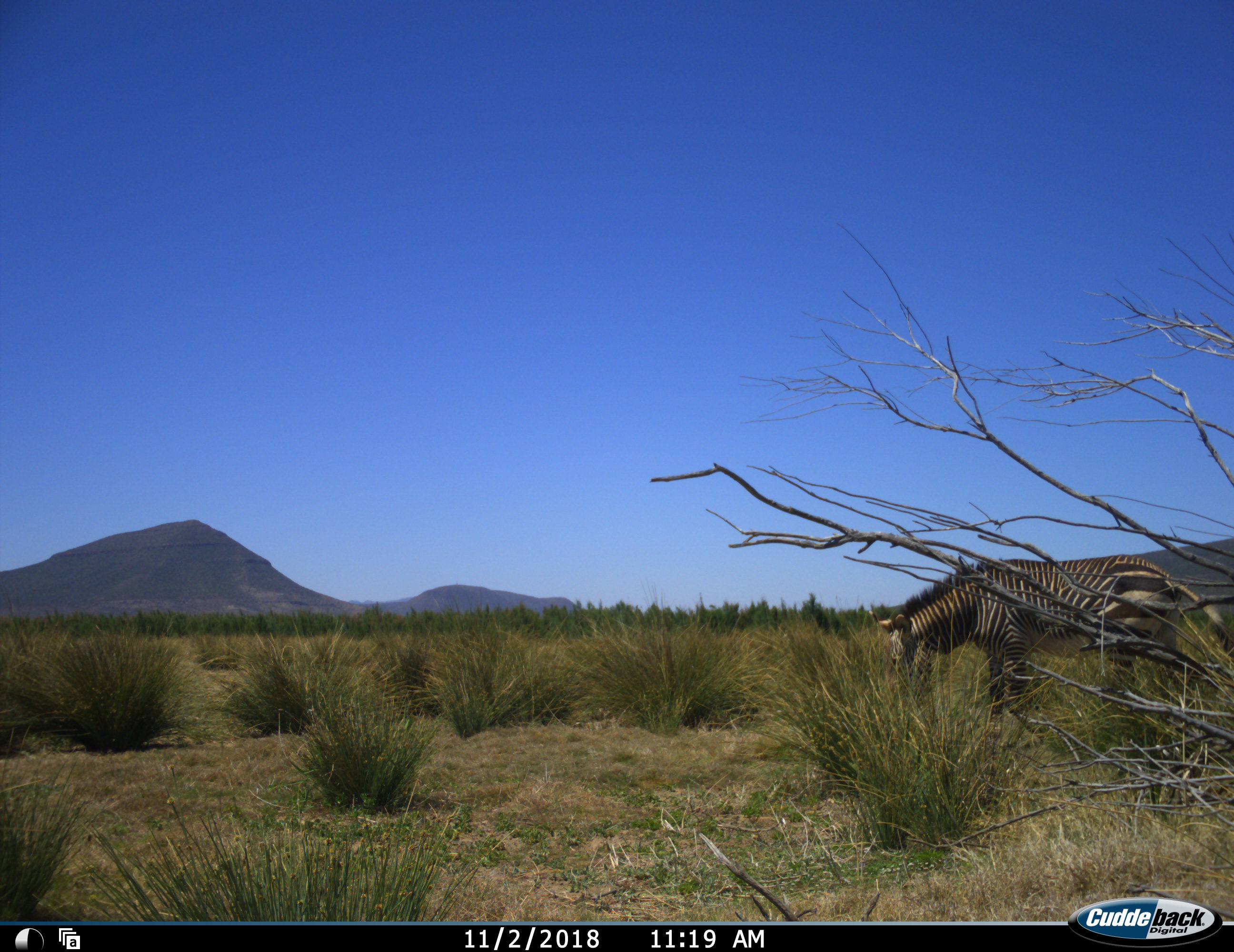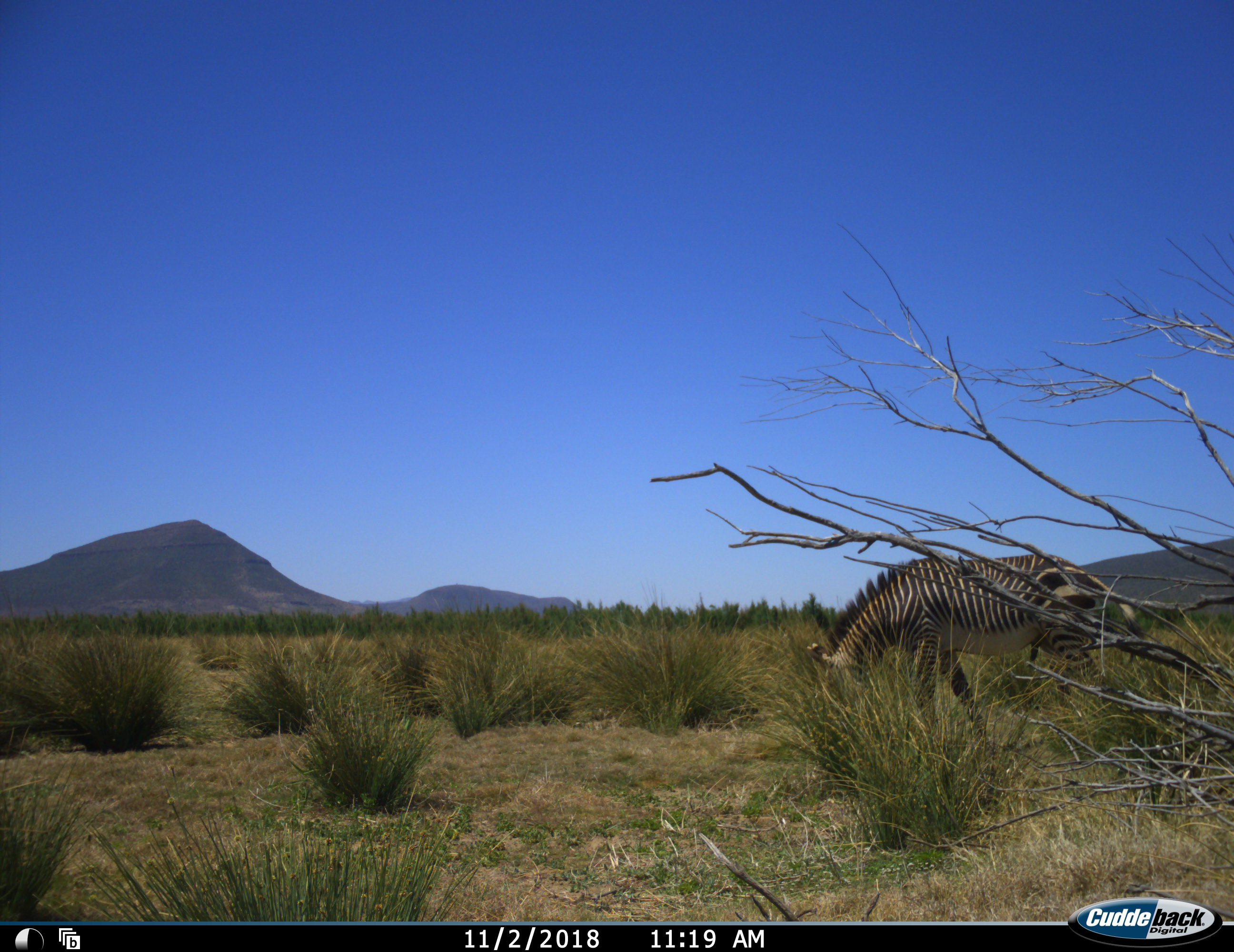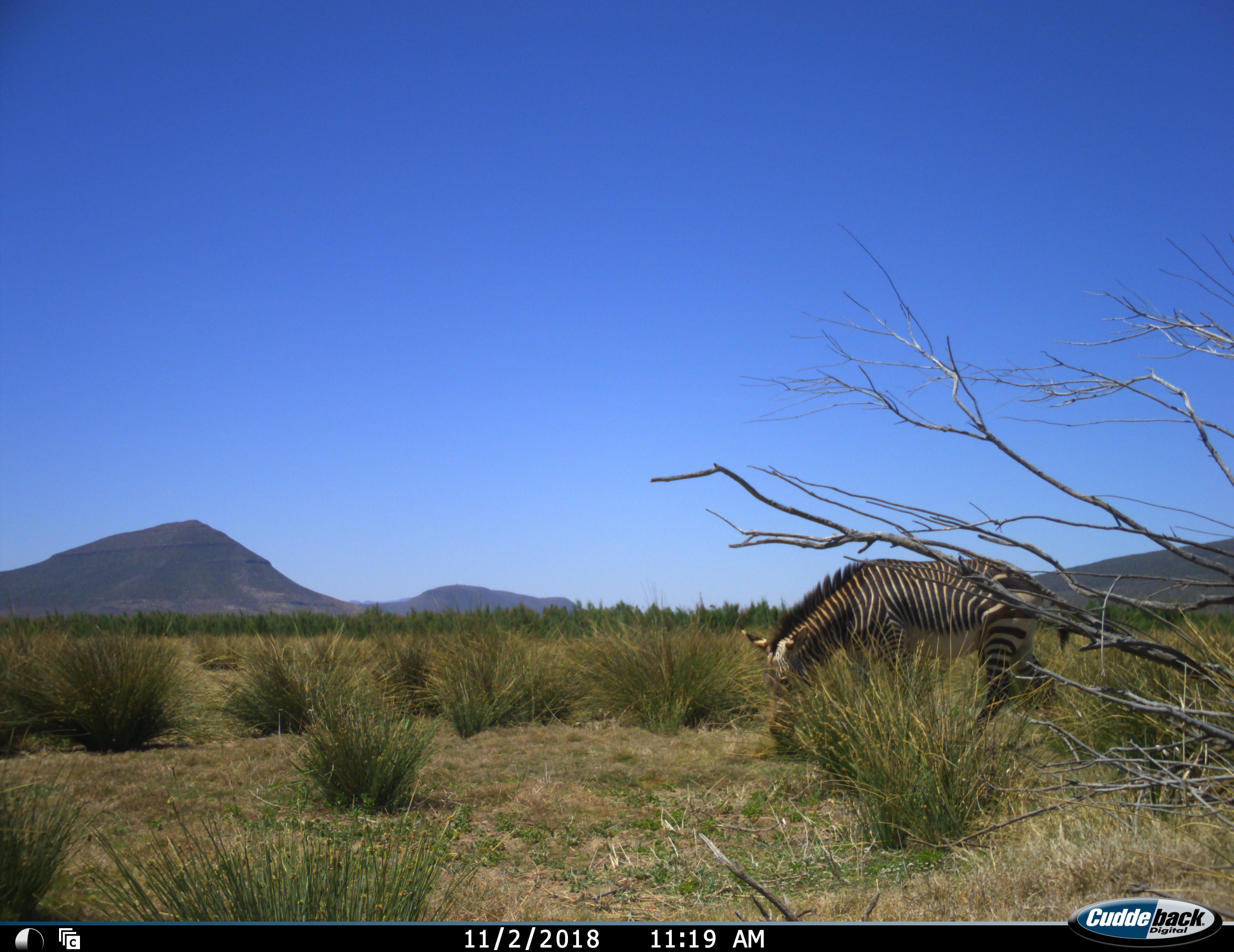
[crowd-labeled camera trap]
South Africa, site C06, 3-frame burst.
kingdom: Animalia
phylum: Chordata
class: Mammalia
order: Perissodactyla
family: Equidae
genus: Equus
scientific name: Equus zebra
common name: mountain zebra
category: zebramountain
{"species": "zebramountain (mountain zebra) (Equus zebra)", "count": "1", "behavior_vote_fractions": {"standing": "20%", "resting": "0%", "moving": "30%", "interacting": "0%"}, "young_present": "0%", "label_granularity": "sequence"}